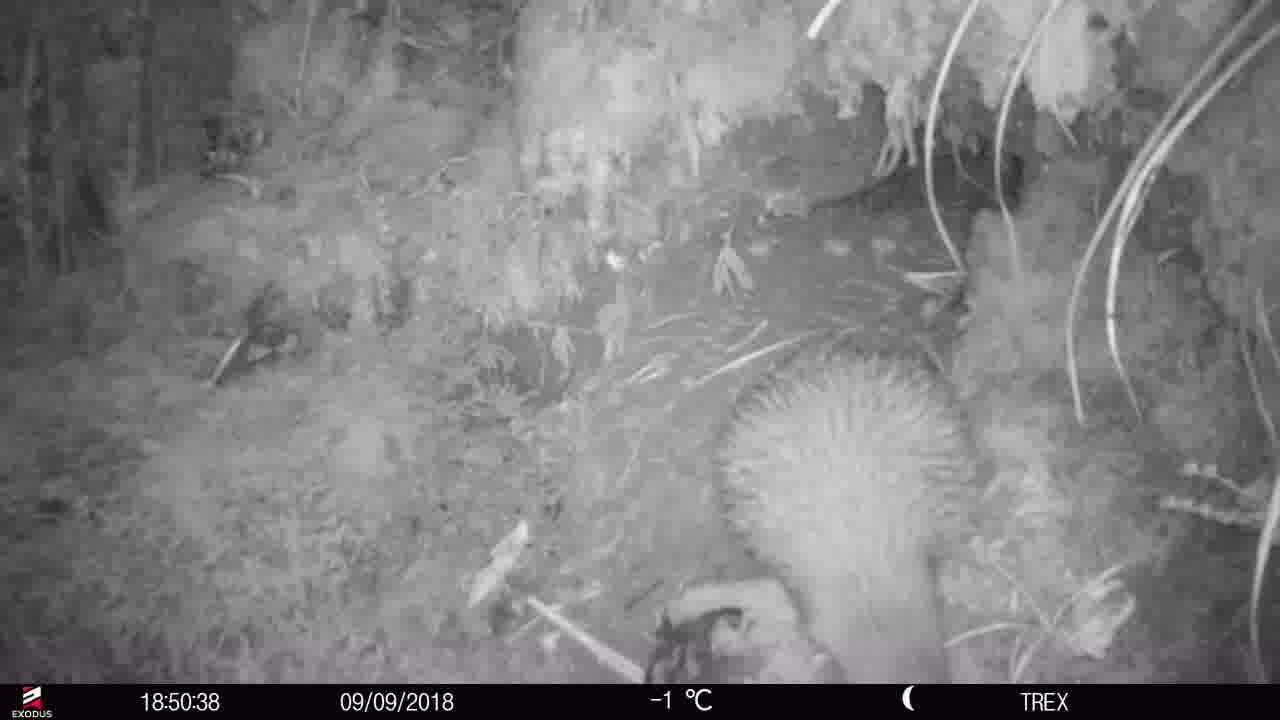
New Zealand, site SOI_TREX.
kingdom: Animalia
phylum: Chordata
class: Aves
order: Apterygiformes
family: Apterygidae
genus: Apteryx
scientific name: Apteryx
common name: kiwi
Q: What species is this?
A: Kiwi (Apteryx).